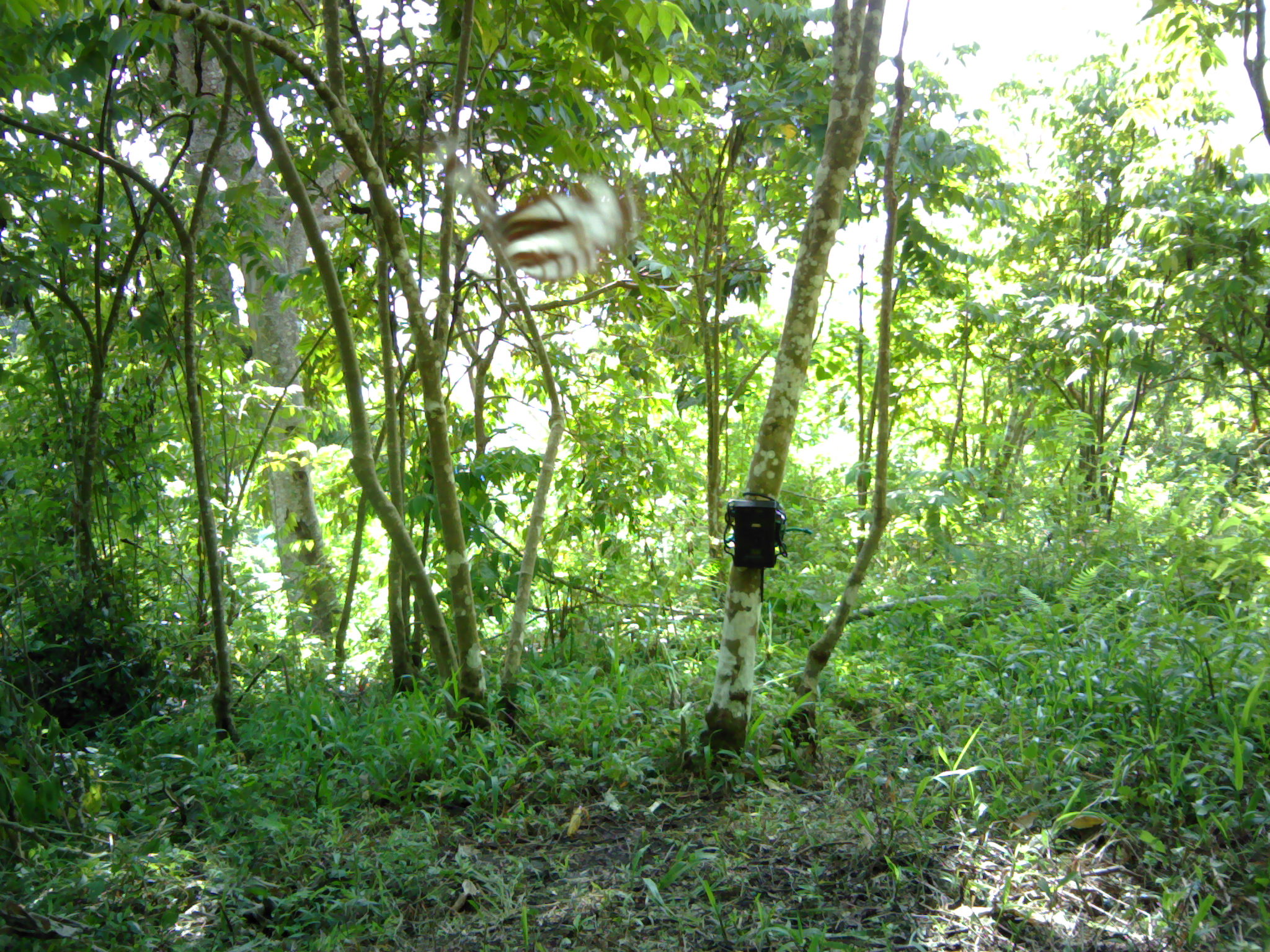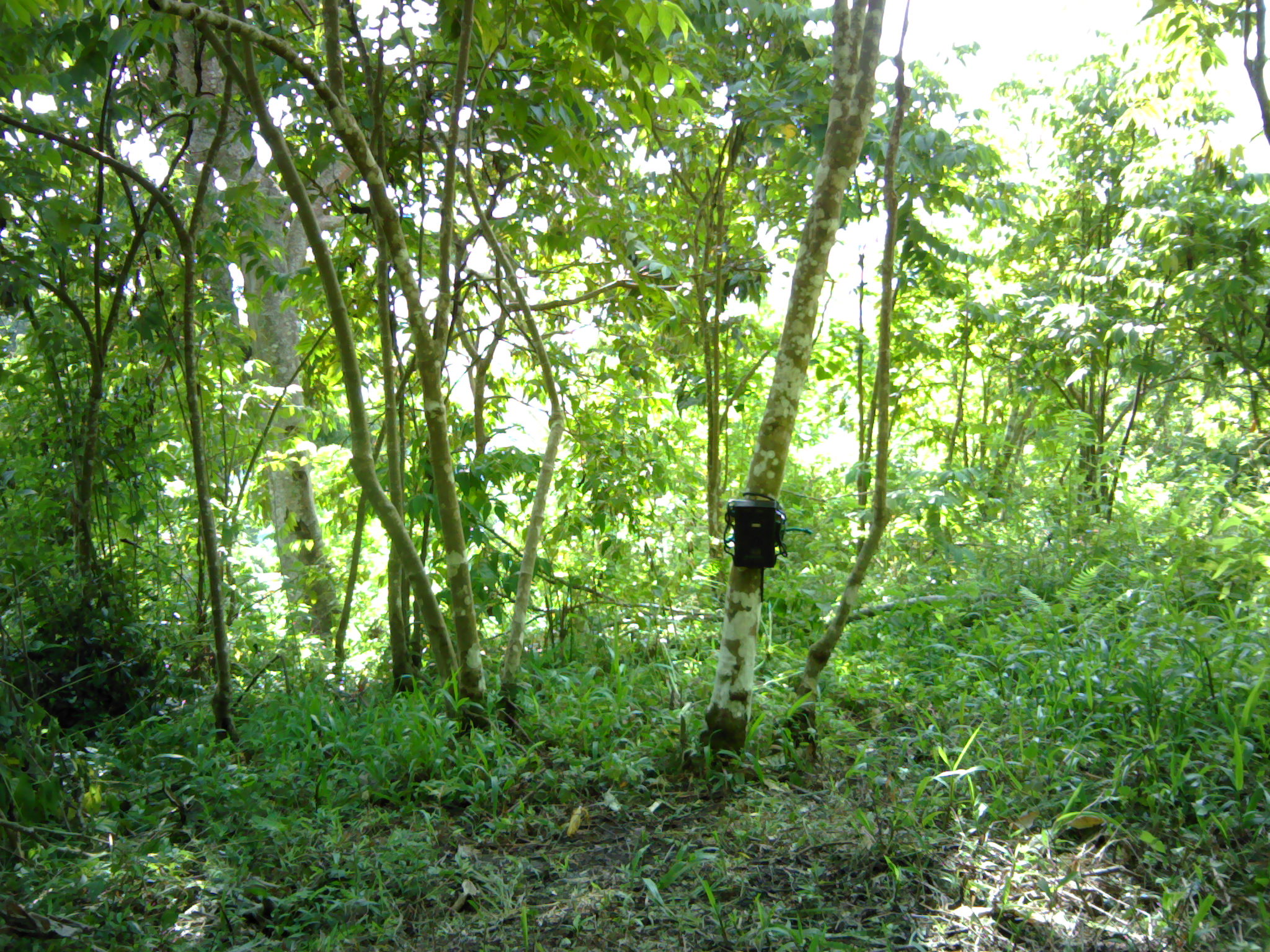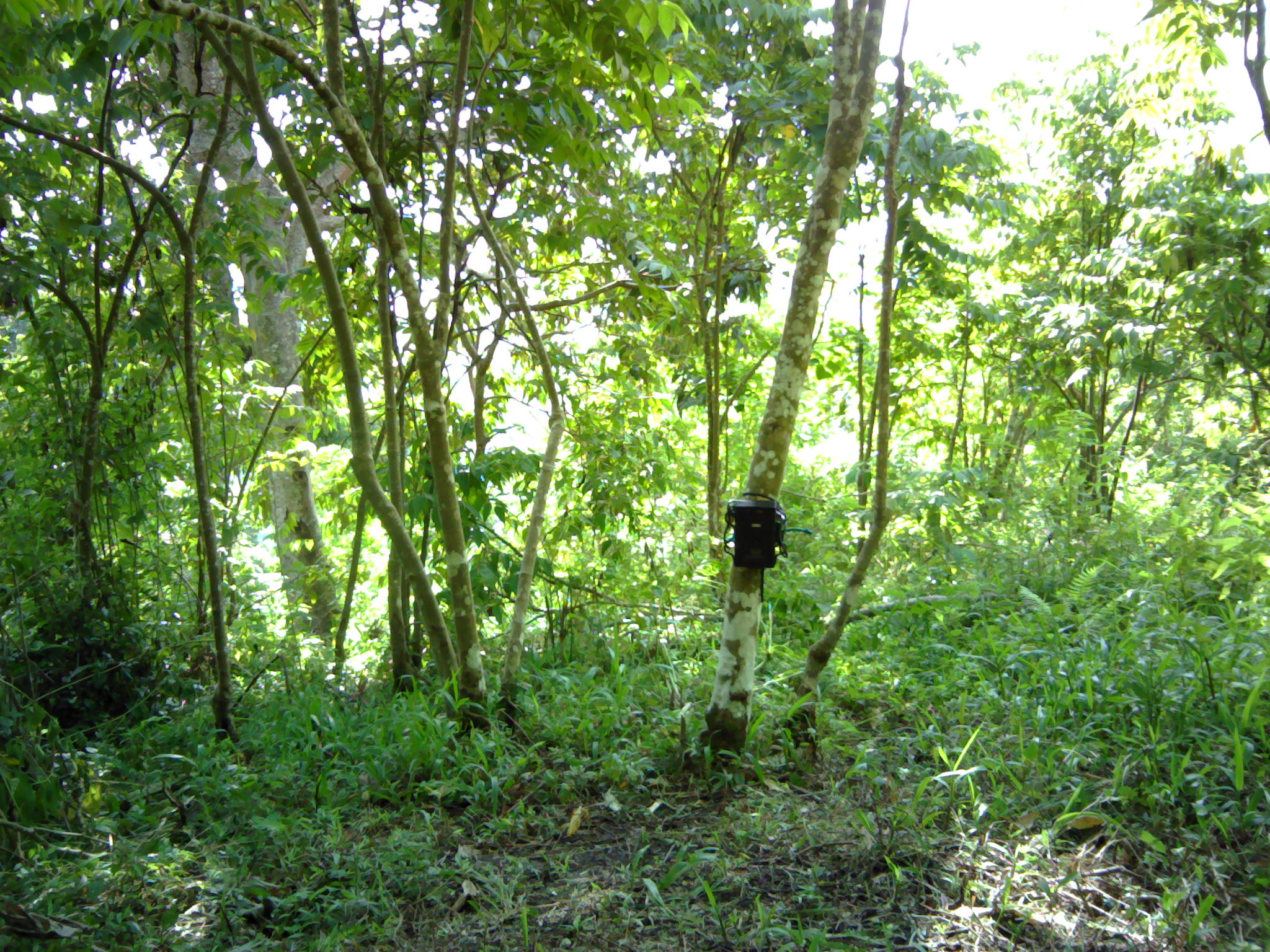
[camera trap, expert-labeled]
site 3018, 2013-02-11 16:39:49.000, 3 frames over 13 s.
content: unidentified animal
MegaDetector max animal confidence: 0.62